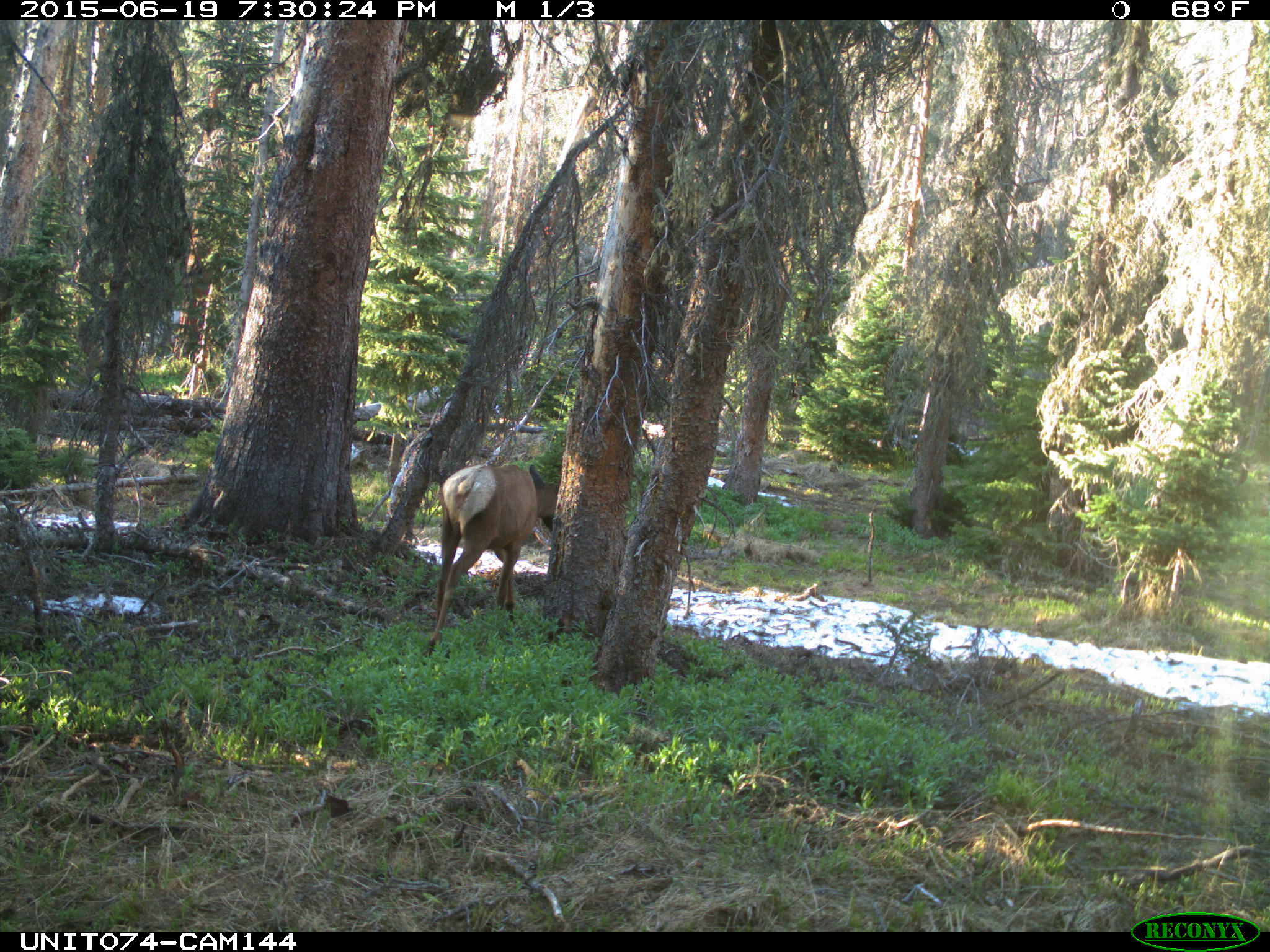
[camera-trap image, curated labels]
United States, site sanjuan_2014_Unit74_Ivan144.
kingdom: Animalia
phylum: Chordata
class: Mammalia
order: Artiodactyla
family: Cervidae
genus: Cervus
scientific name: Cervus elaphus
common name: red deer